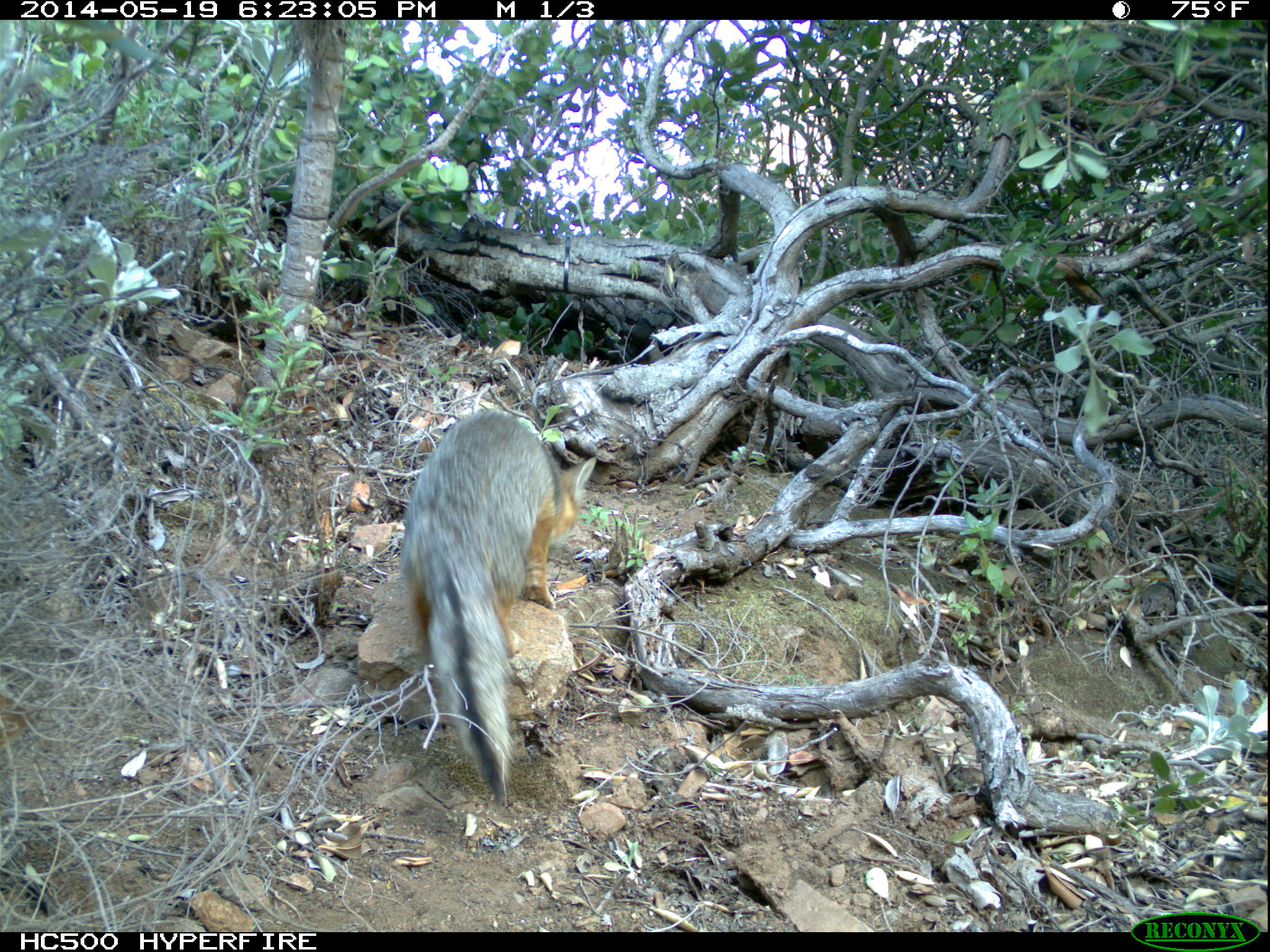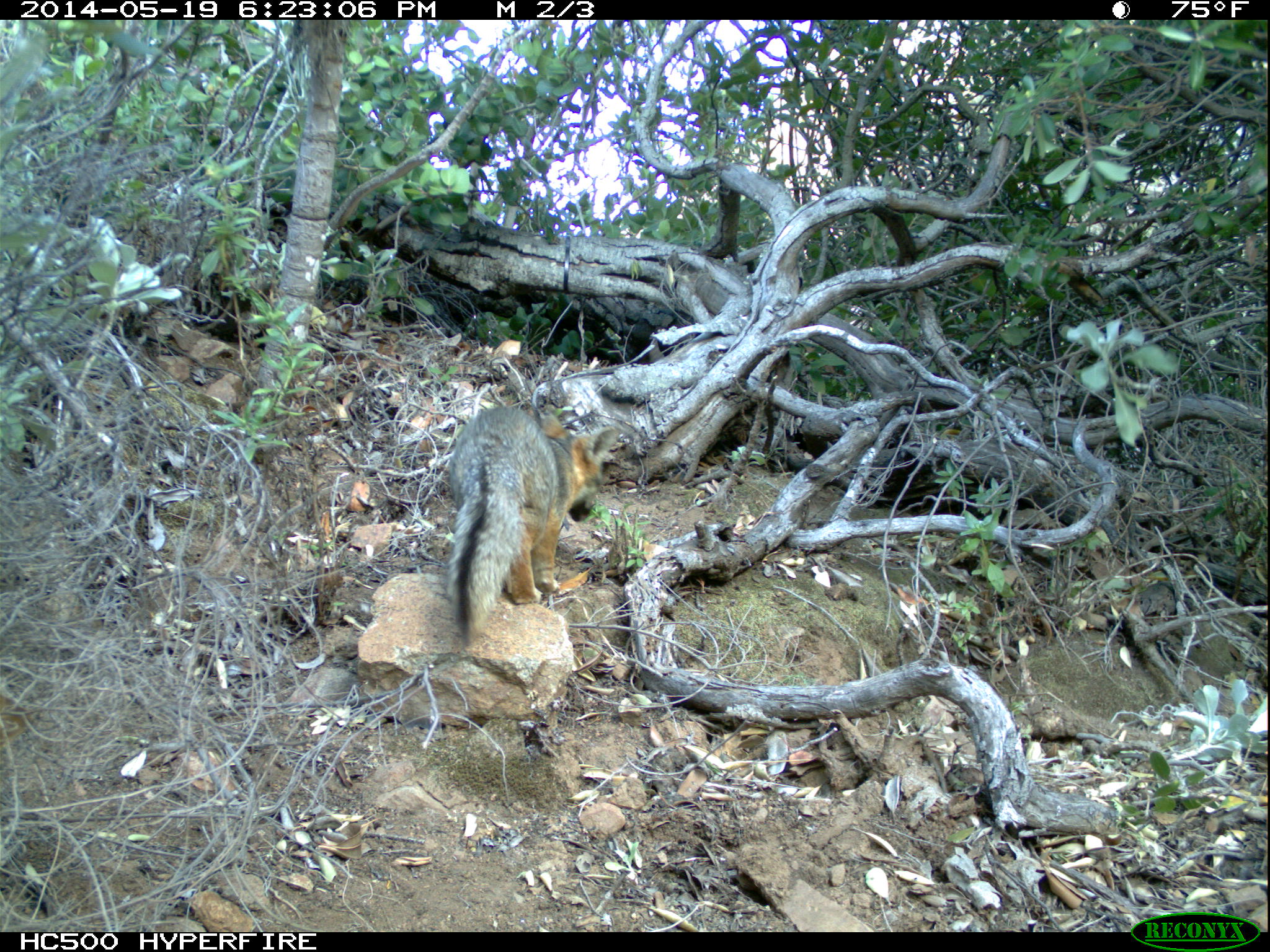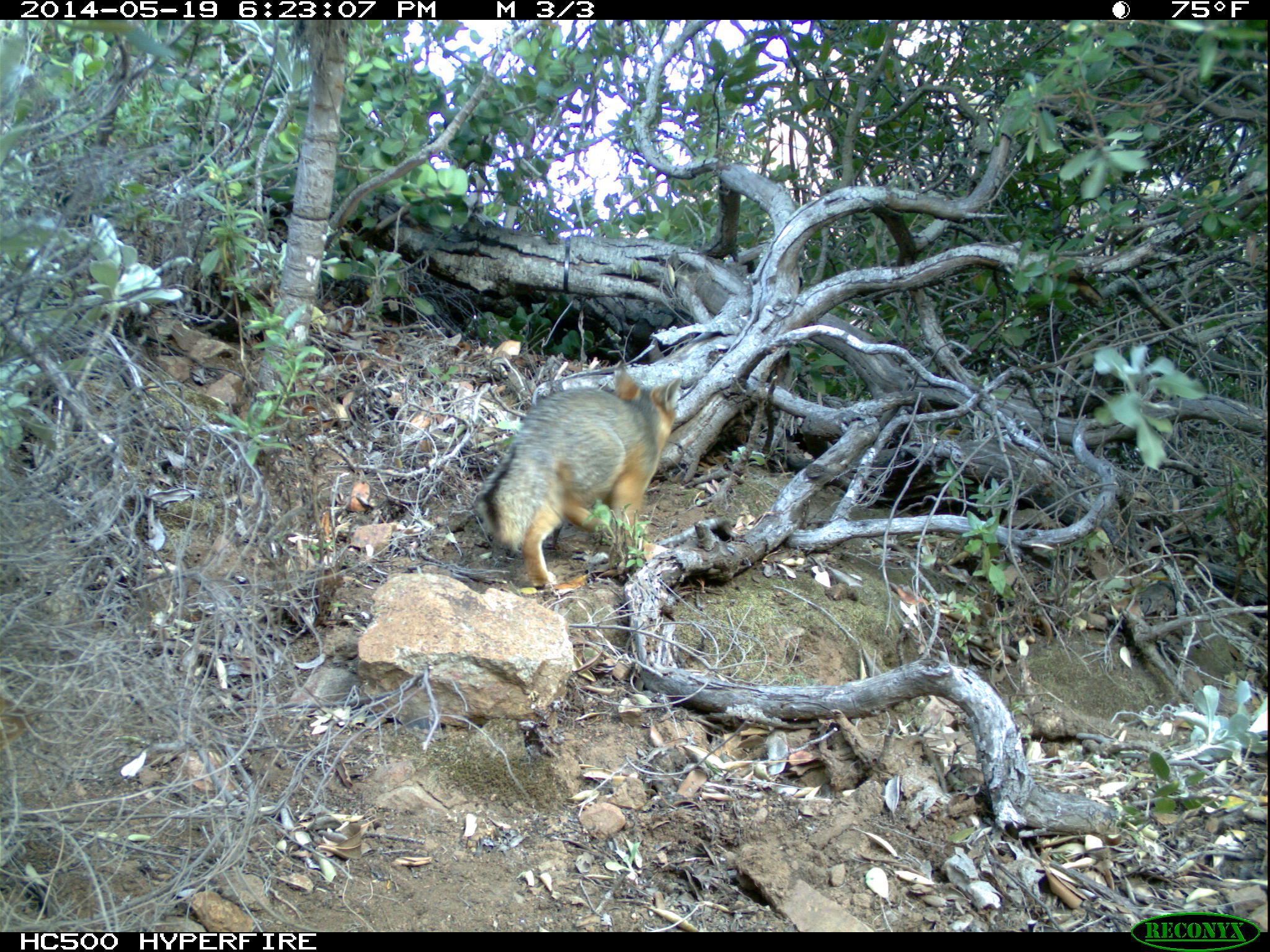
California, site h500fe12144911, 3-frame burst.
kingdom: Animalia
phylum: Chordata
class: Mammalia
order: Carnivora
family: Canidae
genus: Urocyon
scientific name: Urocyon littoralis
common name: island fox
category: fox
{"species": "fox (island fox) (Urocyon littoralis)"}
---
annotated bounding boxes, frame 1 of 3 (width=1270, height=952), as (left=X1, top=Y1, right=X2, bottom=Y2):
fox: (left=400, top=410, right=595, bottom=807)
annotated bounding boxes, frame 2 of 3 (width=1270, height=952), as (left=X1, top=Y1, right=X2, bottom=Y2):
fox: (left=446, top=405, right=616, bottom=646)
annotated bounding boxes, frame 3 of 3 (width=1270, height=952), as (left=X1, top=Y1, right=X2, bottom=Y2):
fox: (left=472, top=359, right=680, bottom=588)